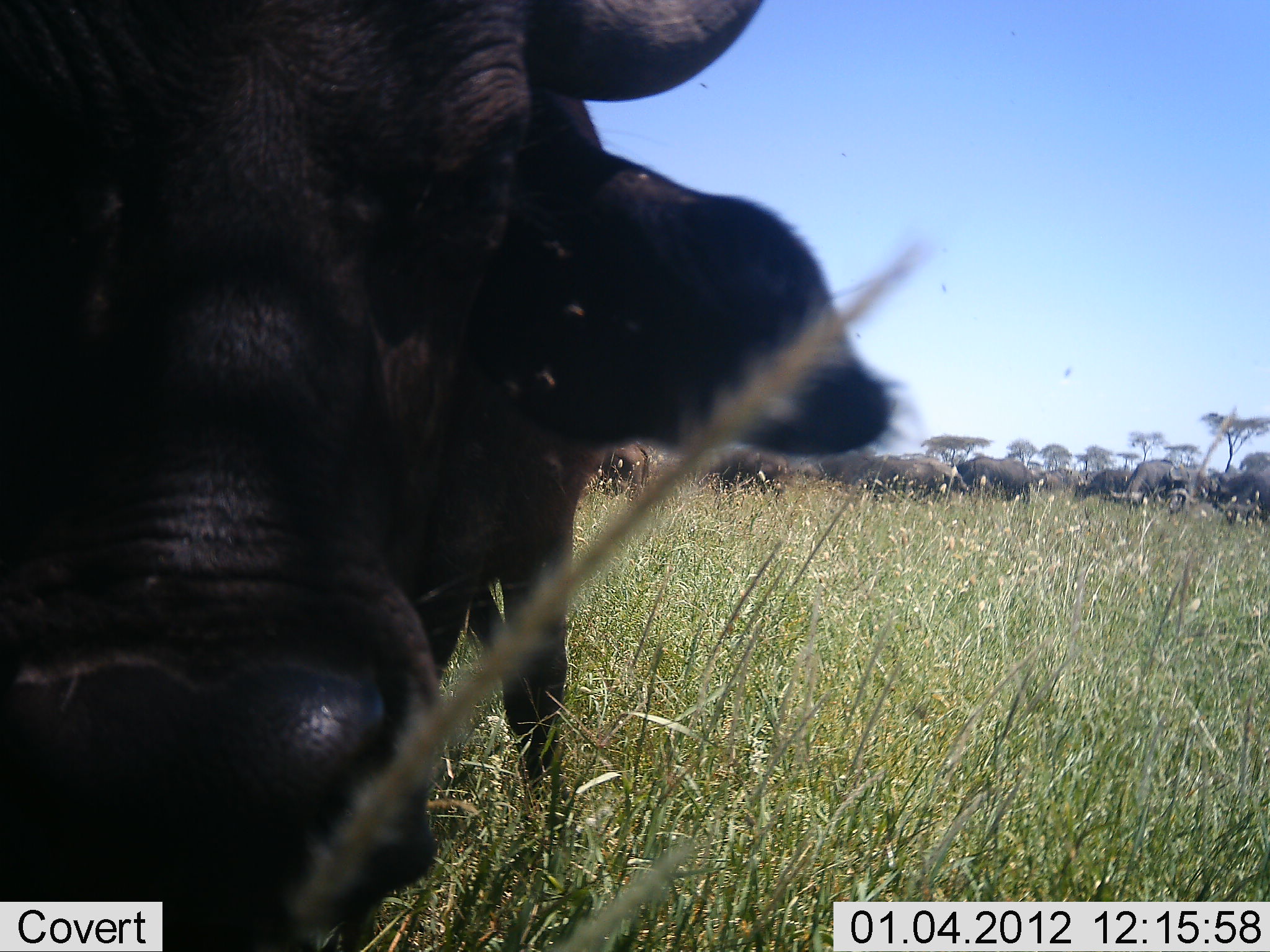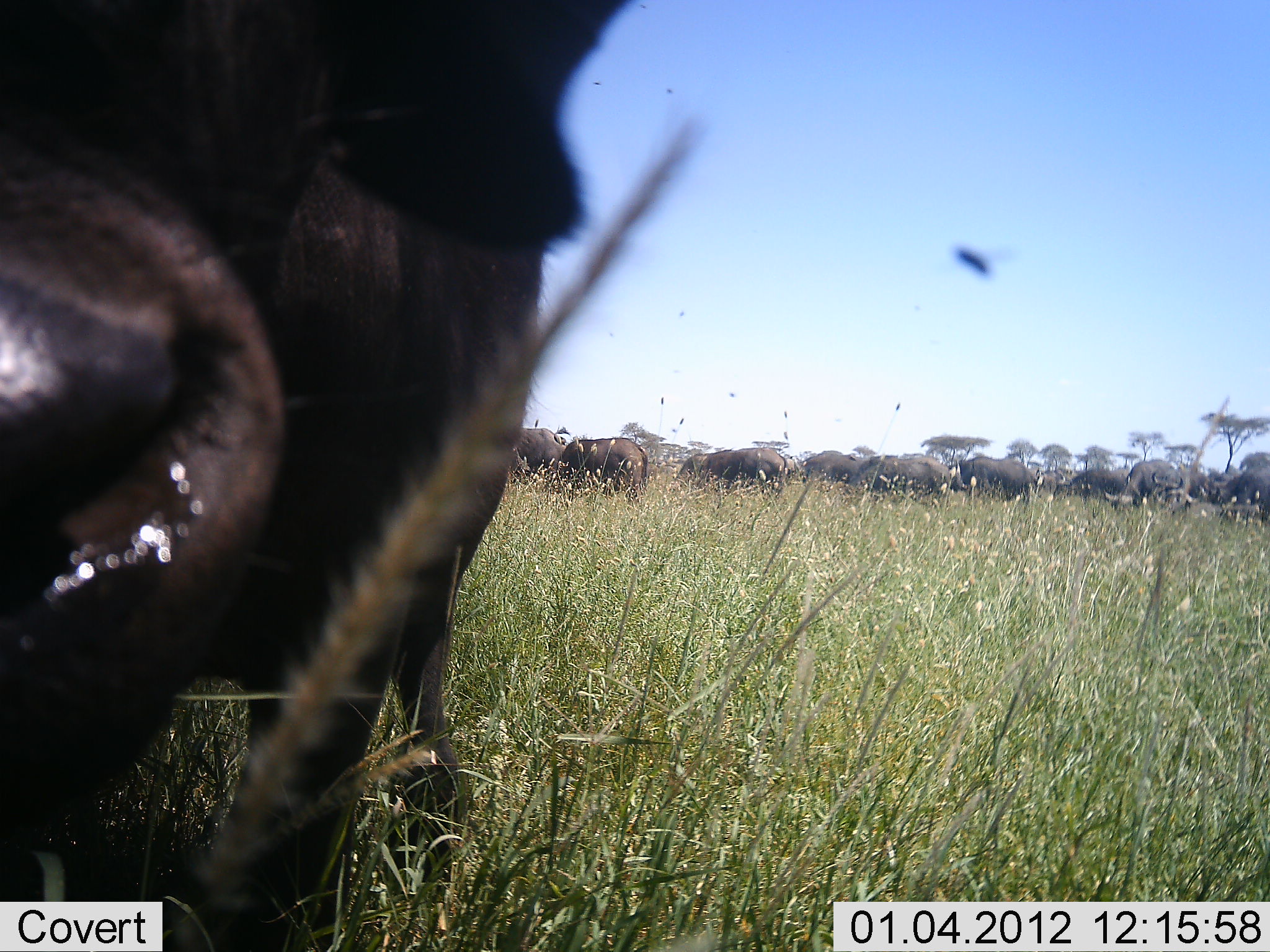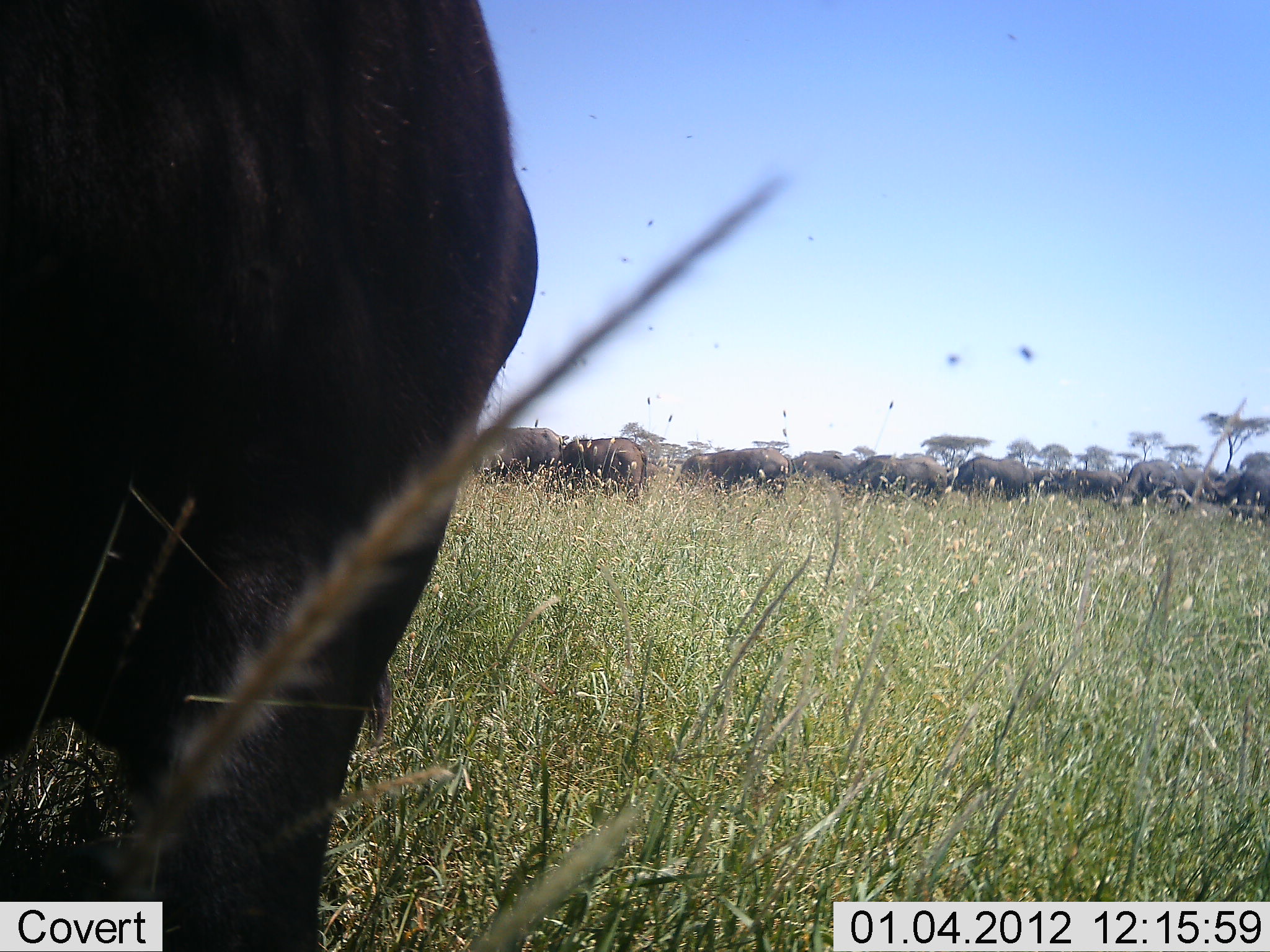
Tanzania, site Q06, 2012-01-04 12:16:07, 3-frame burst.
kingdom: Animalia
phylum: Chordata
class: Mammalia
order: Artiodactyla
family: Bovidae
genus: Syncerus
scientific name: Syncerus caffer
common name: cape buffalo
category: buffalo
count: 11-50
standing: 50%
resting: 0%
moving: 33%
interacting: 33%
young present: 8%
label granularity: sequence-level